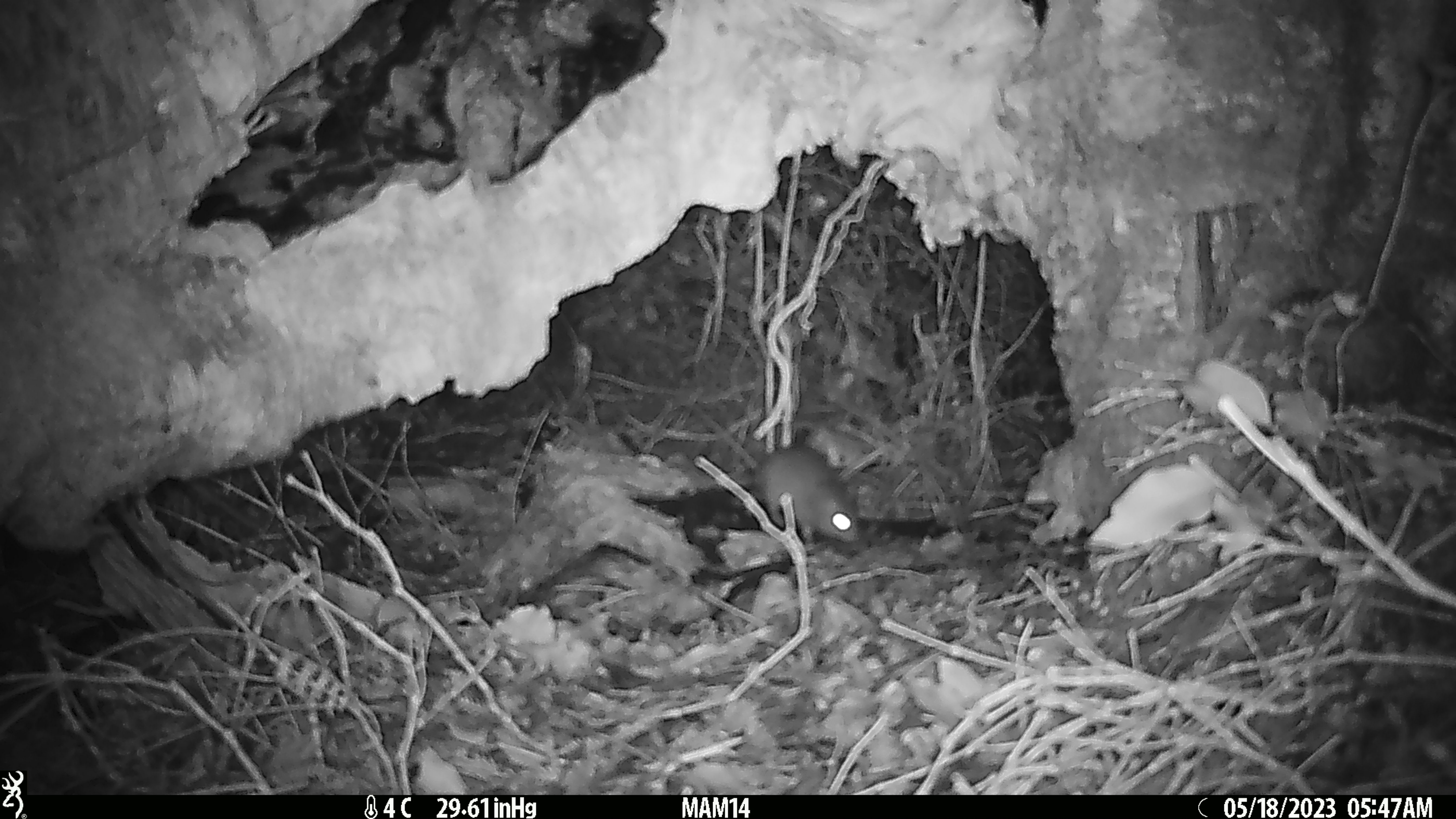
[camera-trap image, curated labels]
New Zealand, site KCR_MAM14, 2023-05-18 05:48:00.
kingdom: Animalia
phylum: Chordata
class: Mammalia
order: Rodentia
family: Muridae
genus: Rattus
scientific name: Rattus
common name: rat